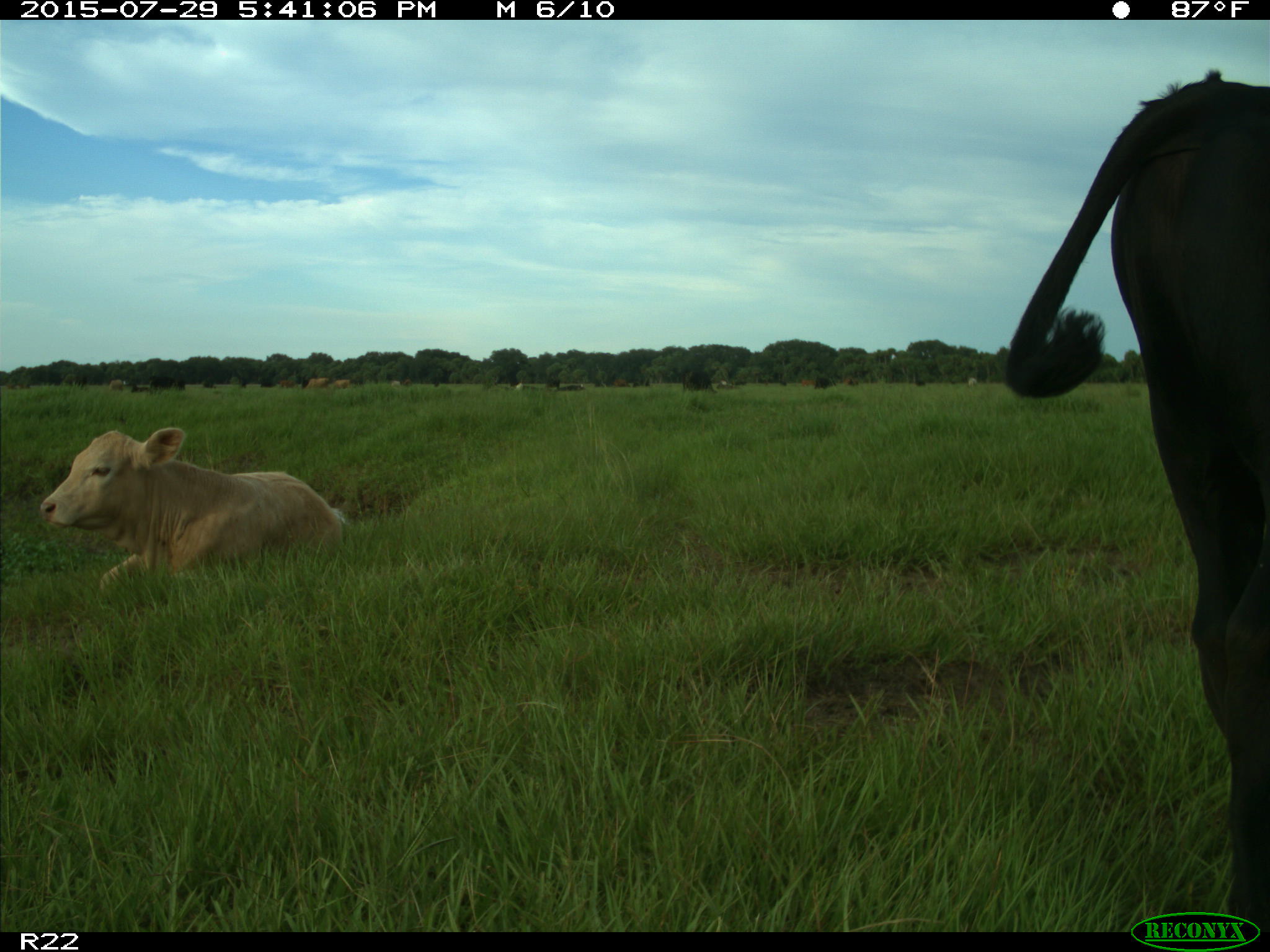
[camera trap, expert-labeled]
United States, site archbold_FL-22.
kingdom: Animalia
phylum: Chordata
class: Mammalia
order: Artiodactyla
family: Bovidae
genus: Bos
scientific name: Bos taurus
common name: domestic cow